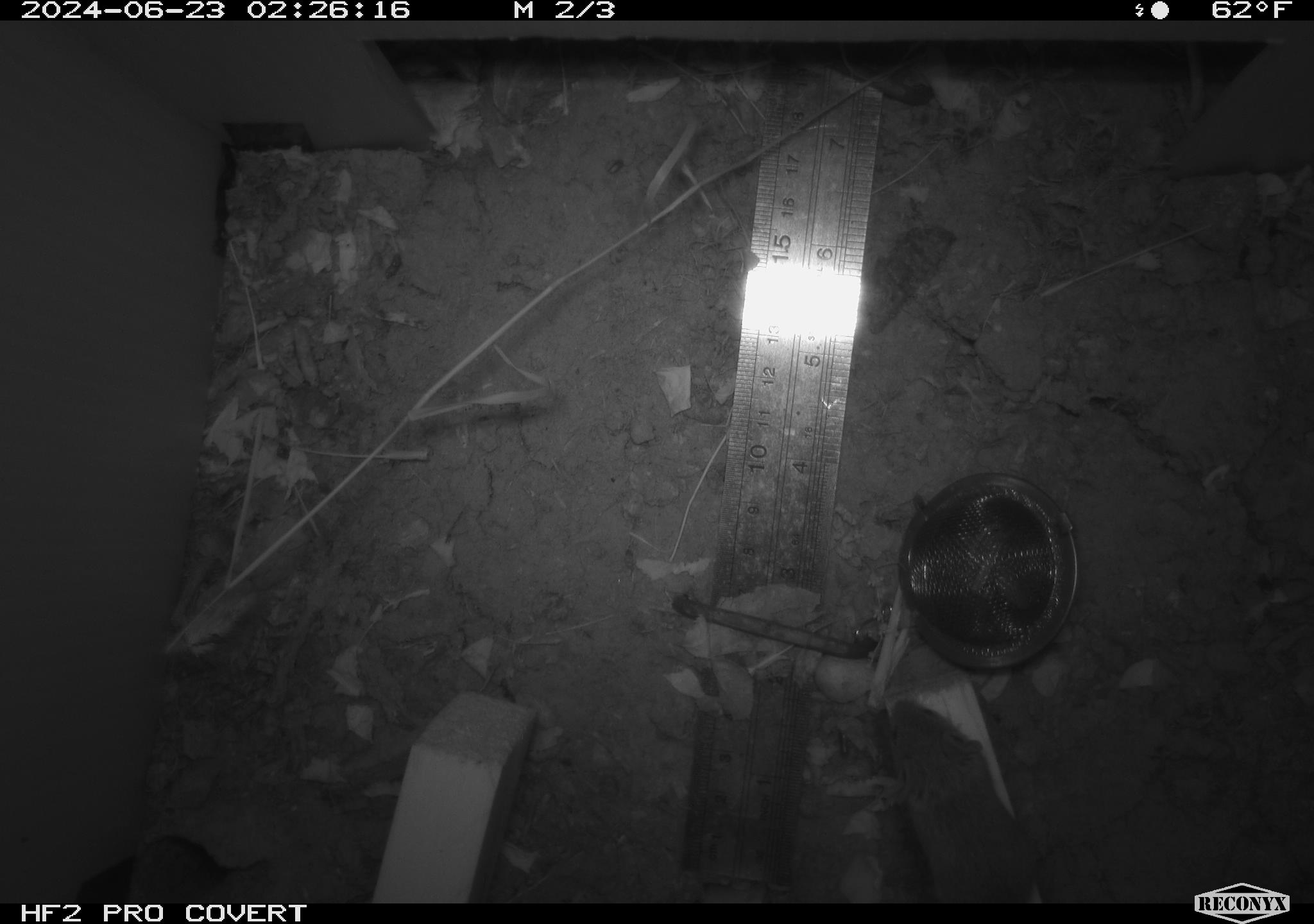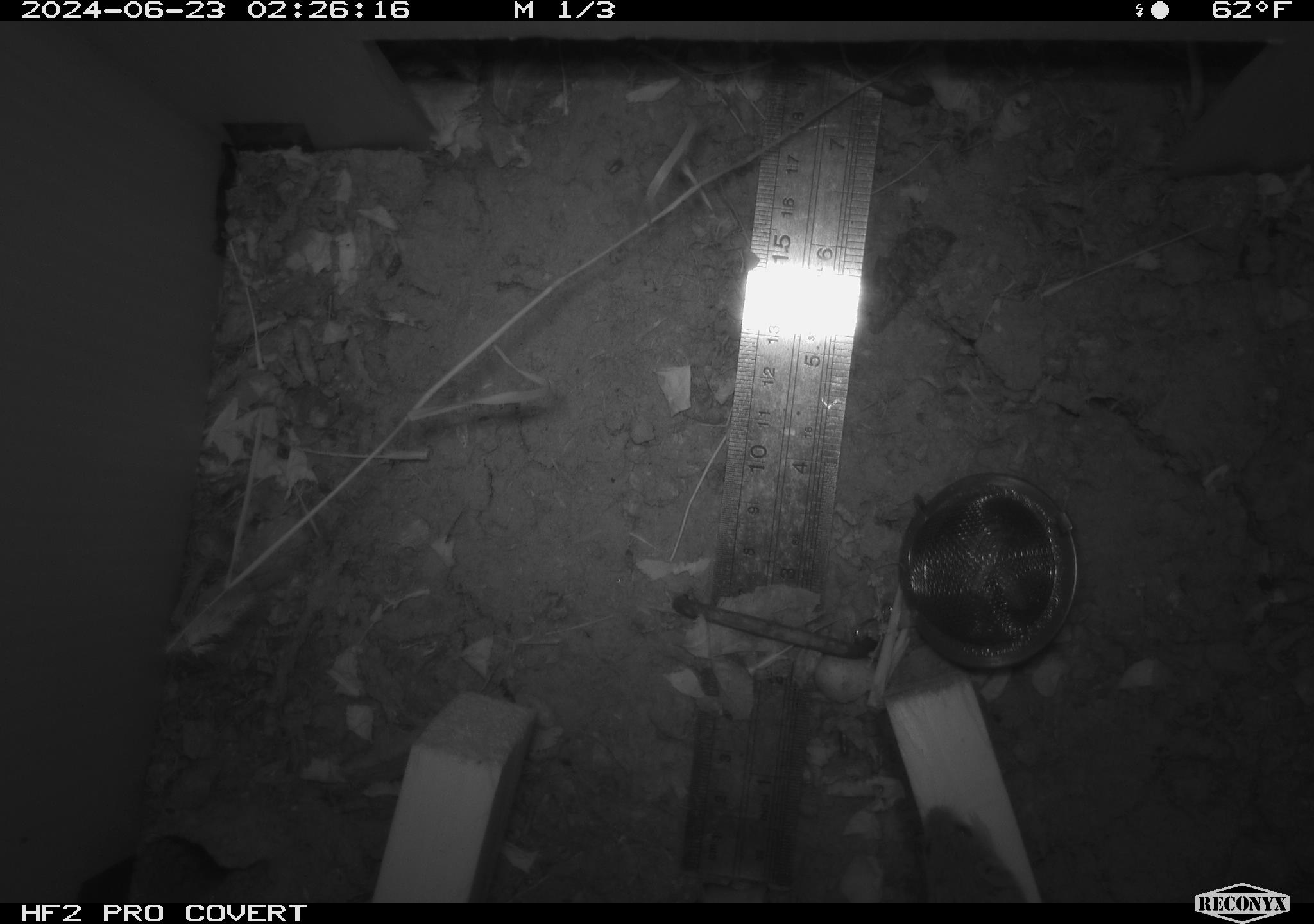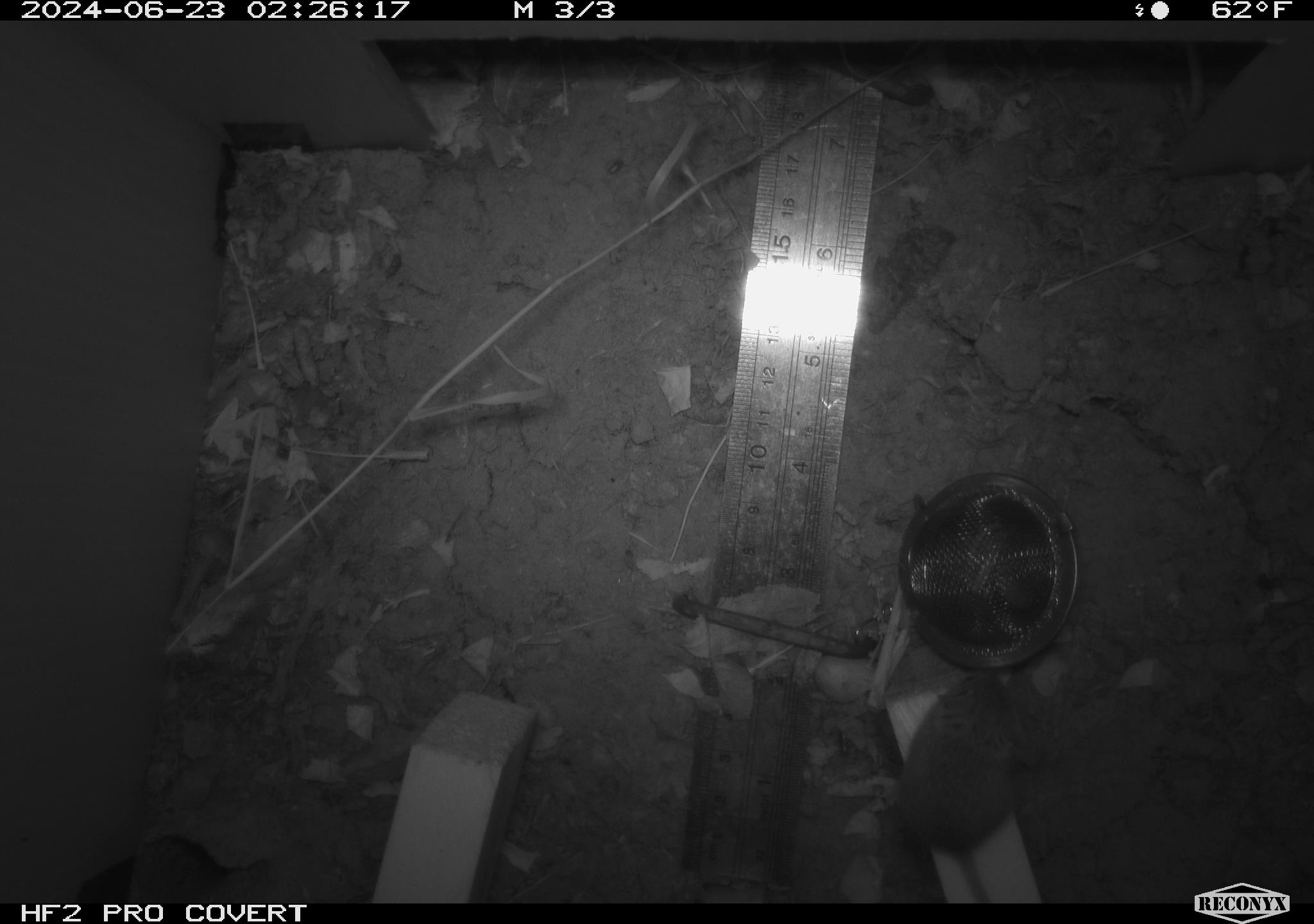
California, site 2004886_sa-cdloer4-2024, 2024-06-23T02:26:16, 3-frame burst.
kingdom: Animalia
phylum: Chordata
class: Mammalia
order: Rodentia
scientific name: Rodentia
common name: rodent